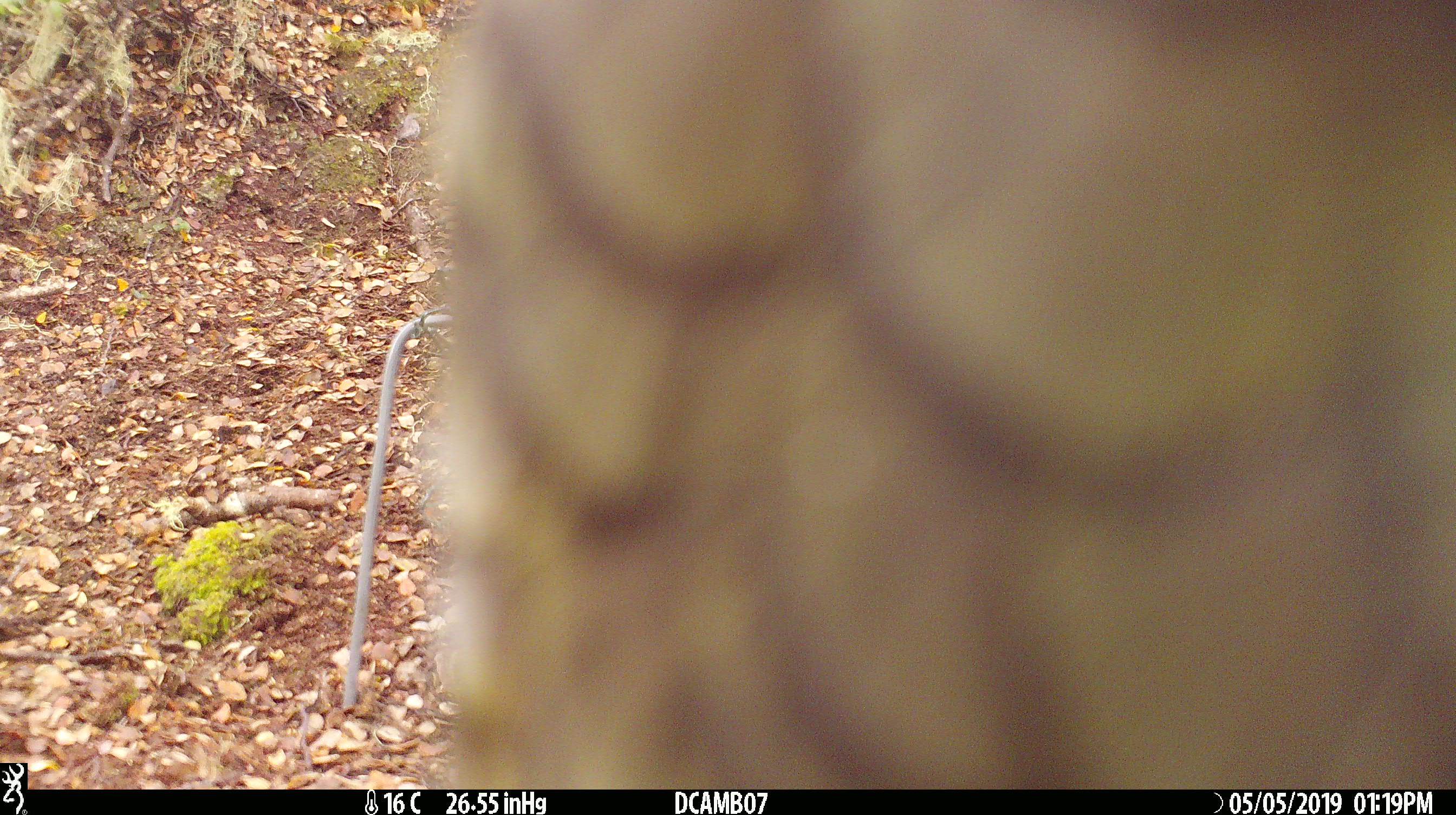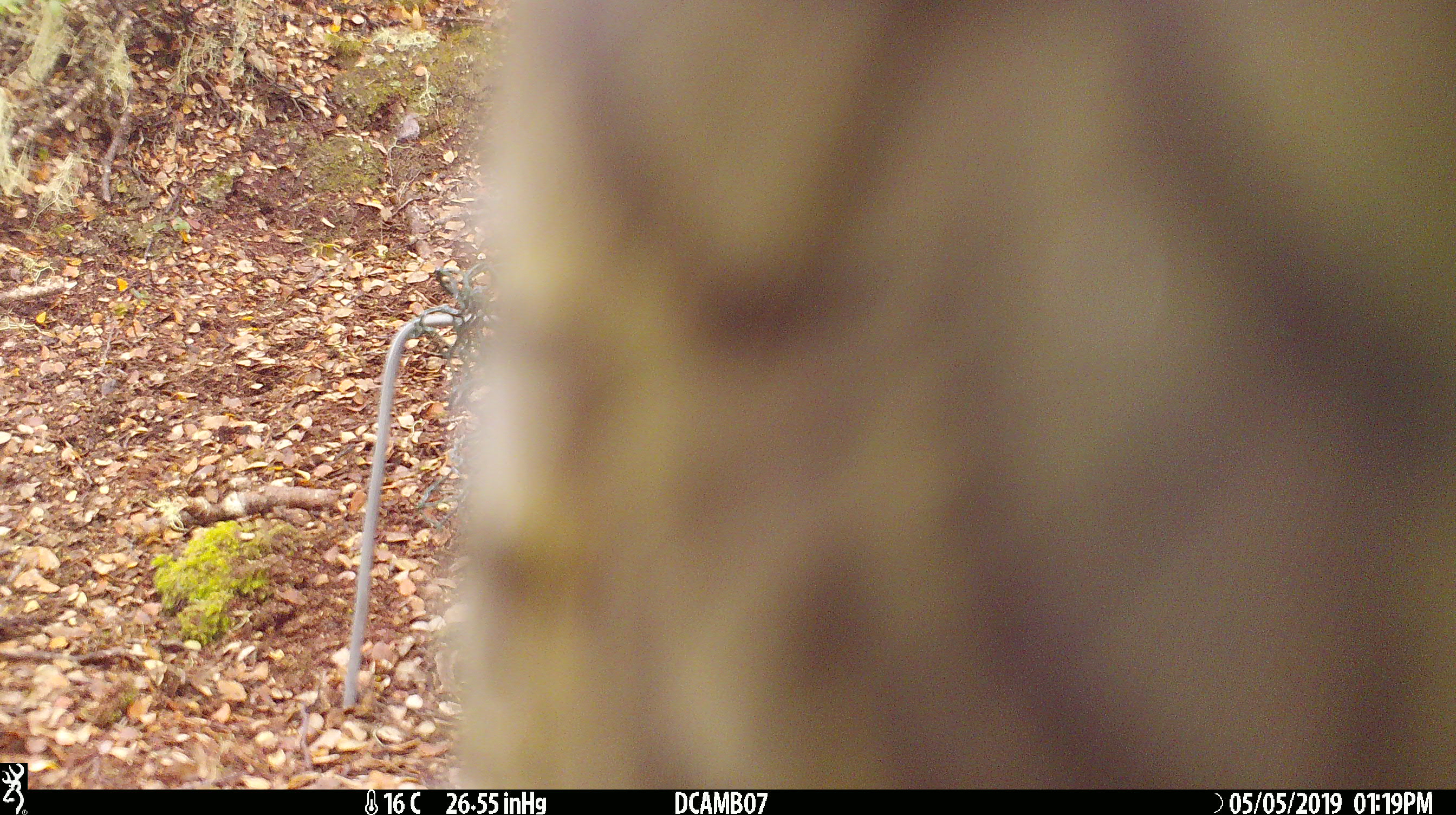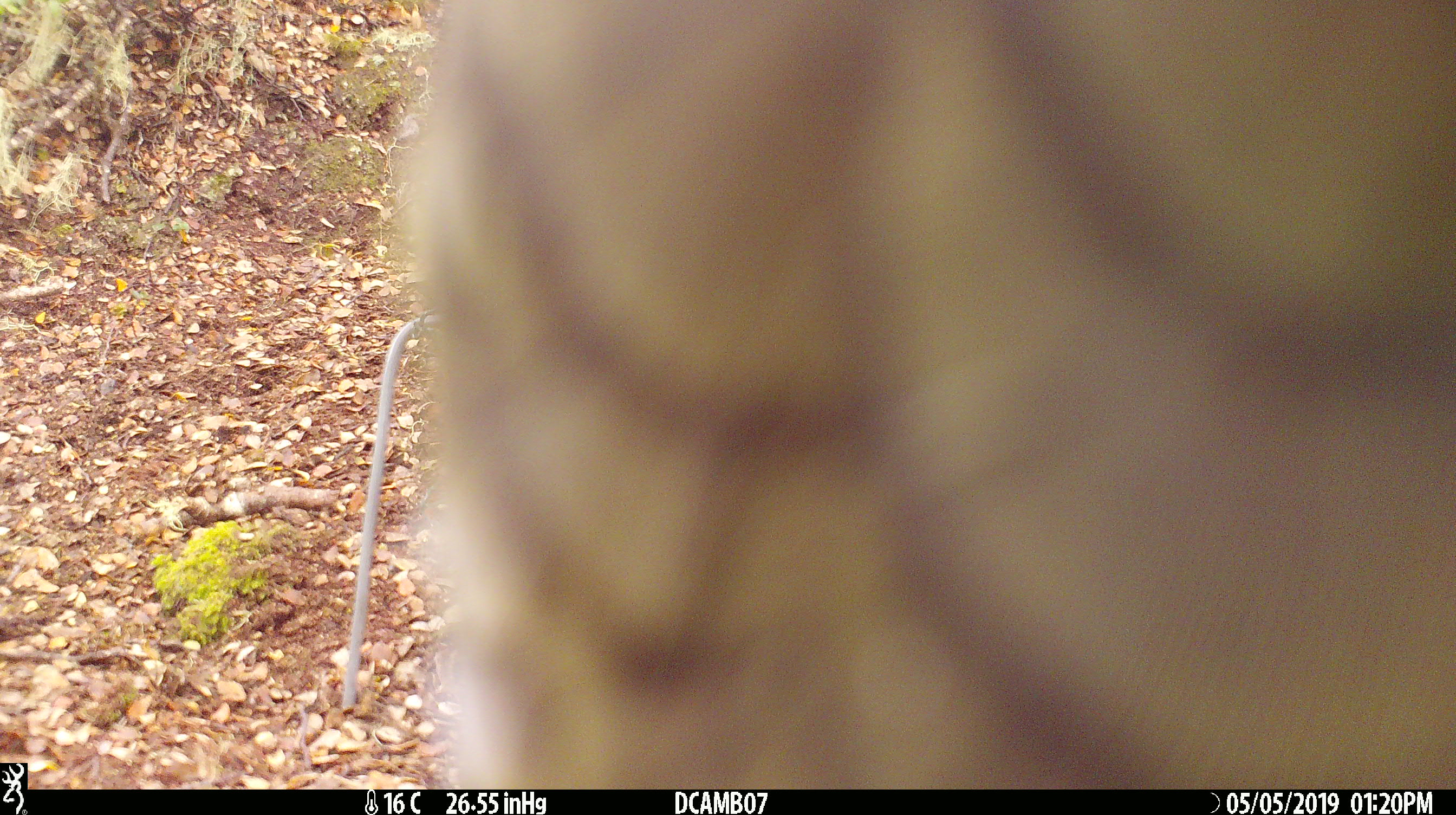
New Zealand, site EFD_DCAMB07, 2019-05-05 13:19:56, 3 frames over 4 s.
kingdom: Animalia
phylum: Chordata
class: Aves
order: Psittaciformes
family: Strigopidae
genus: Nestor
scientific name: Nestor notabilis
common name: kea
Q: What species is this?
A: Kea (Nestor notabilis).